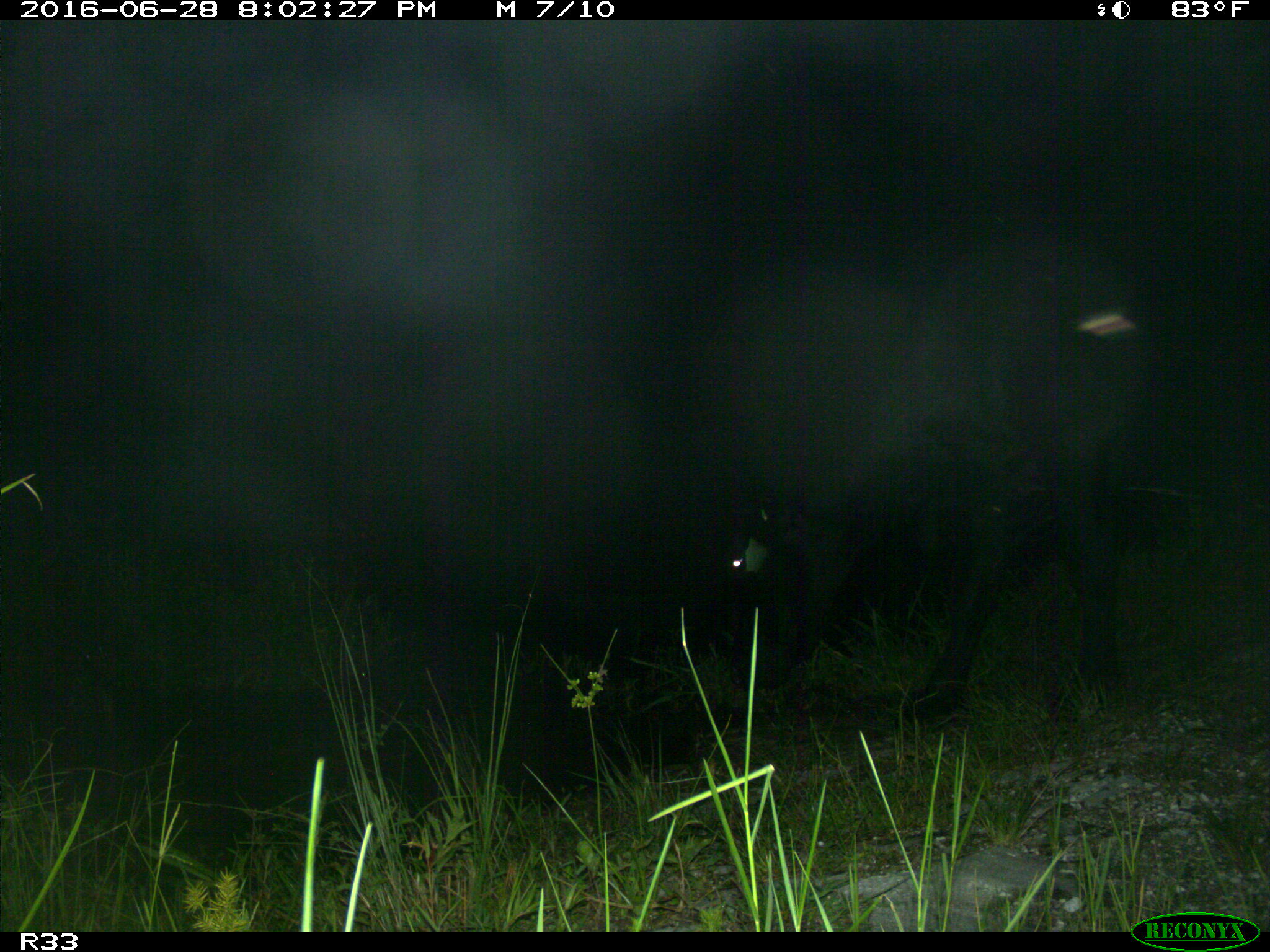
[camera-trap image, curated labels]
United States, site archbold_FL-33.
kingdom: Animalia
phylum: Chordata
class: Mammalia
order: Artiodactyla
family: Bovidae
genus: Bos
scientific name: Bos taurus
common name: domestic cow